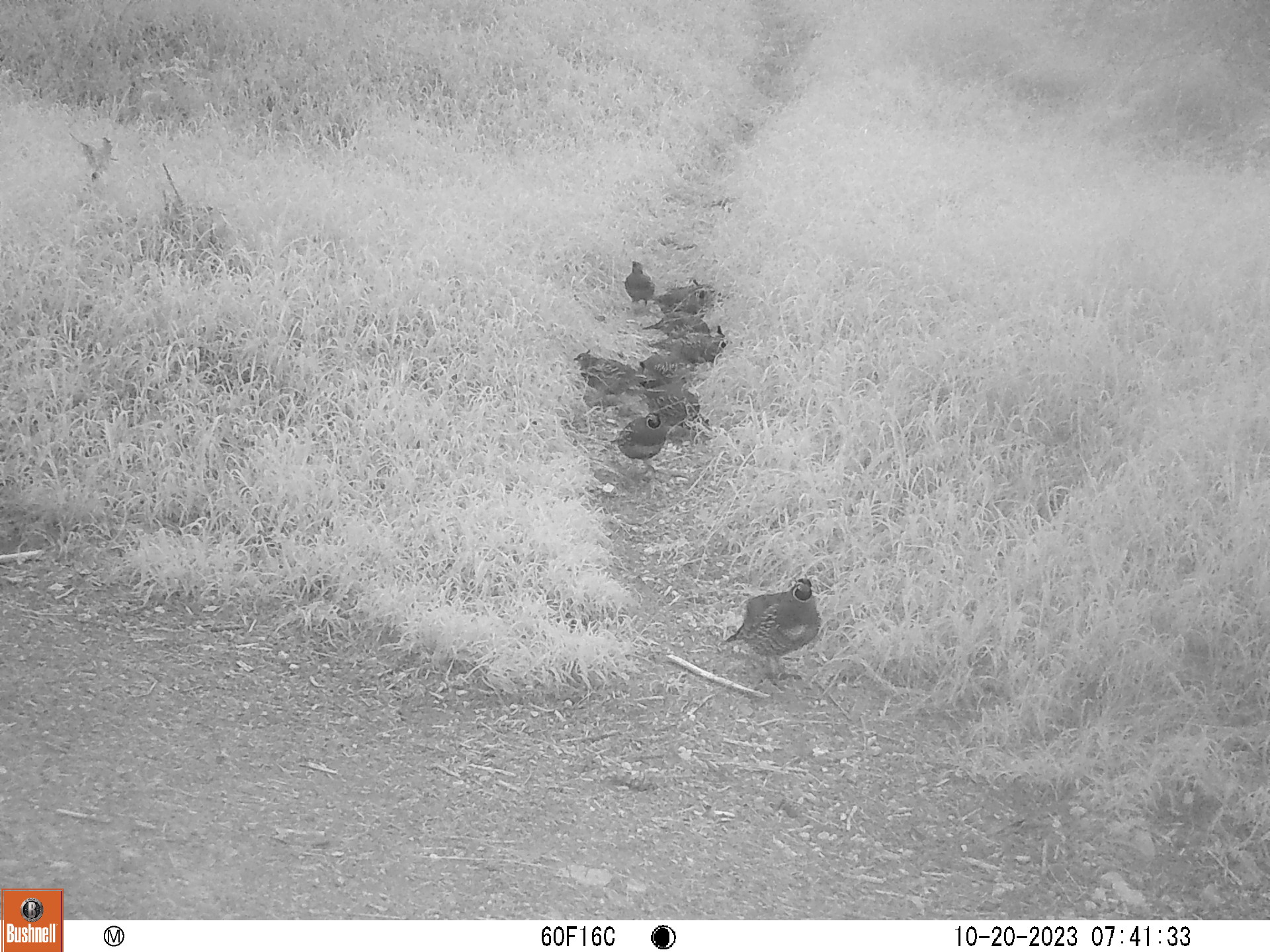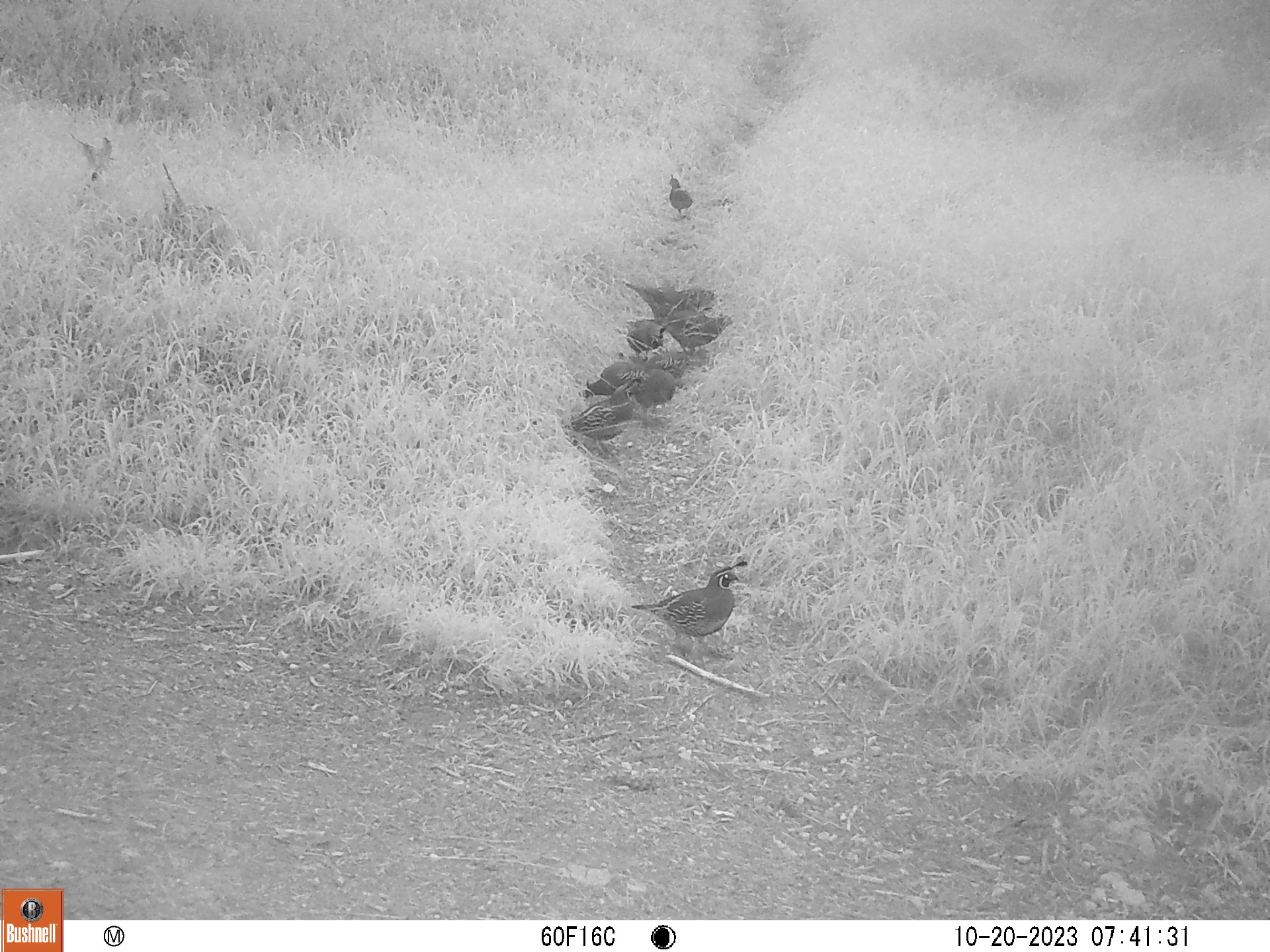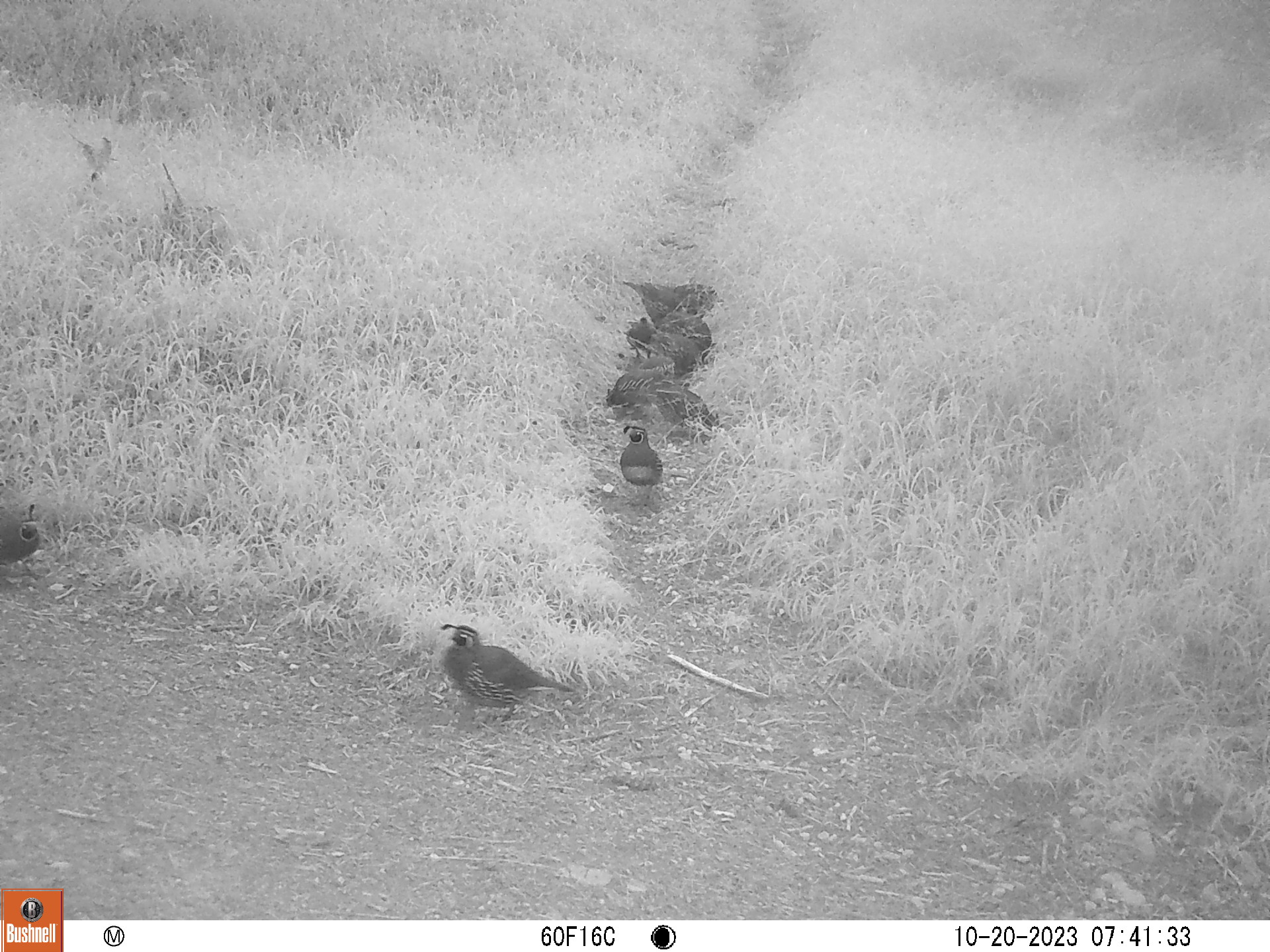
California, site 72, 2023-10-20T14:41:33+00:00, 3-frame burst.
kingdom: Animalia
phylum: Chordata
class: Aves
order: Galliformes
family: Odontophoridae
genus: Callipepla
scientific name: Callipepla californica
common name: california quail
California quail (Callipepla californica).